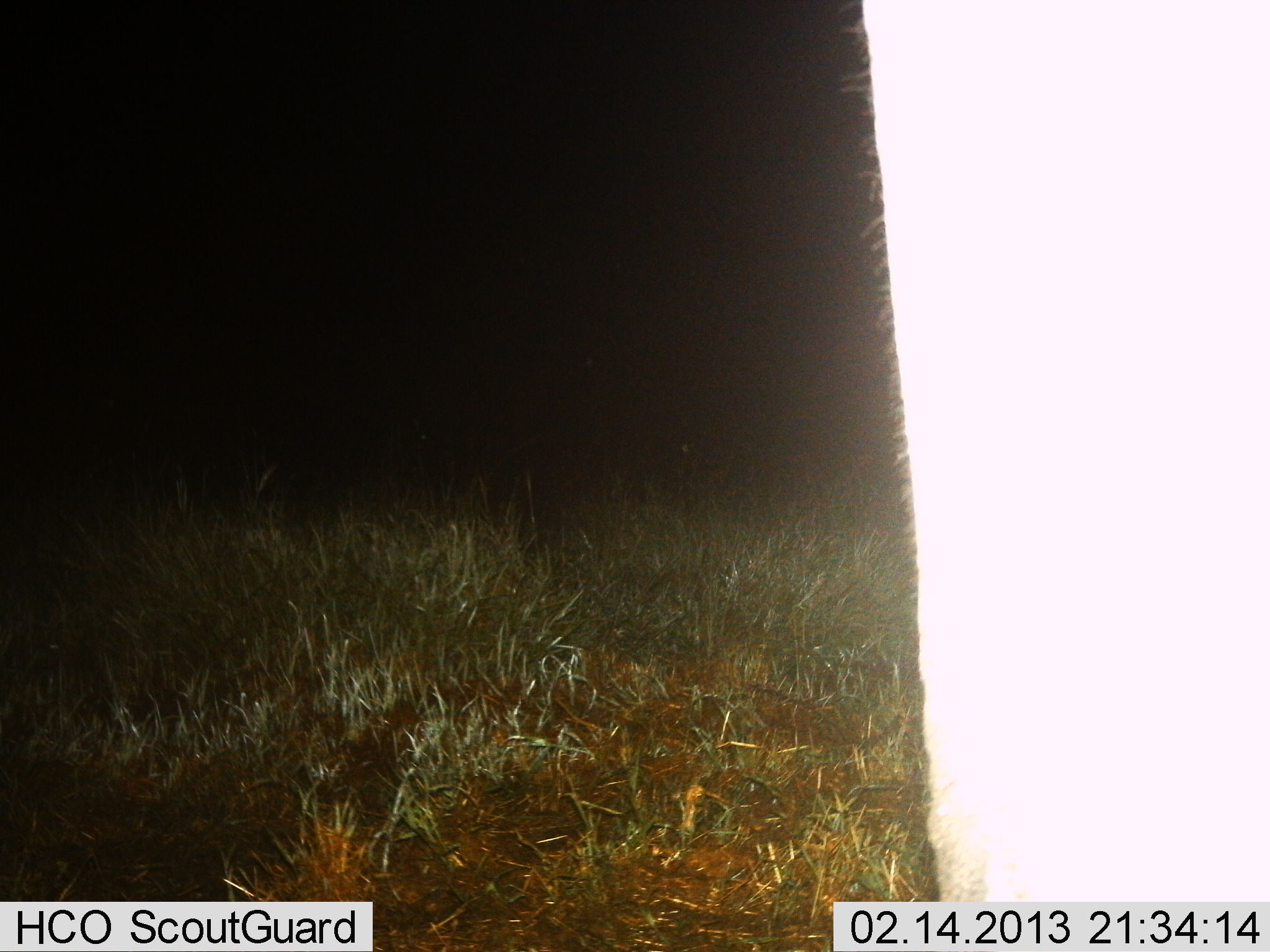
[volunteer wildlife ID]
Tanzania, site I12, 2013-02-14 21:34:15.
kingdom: Animalia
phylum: Chordata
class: Mammalia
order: Proboscidea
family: Elephantidae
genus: Loxodonta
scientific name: Loxodonta africana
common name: african bush elephant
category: elephant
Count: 1.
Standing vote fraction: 100%.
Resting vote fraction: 0%.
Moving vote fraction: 0%.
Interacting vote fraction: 0%.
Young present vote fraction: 0%.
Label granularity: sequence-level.